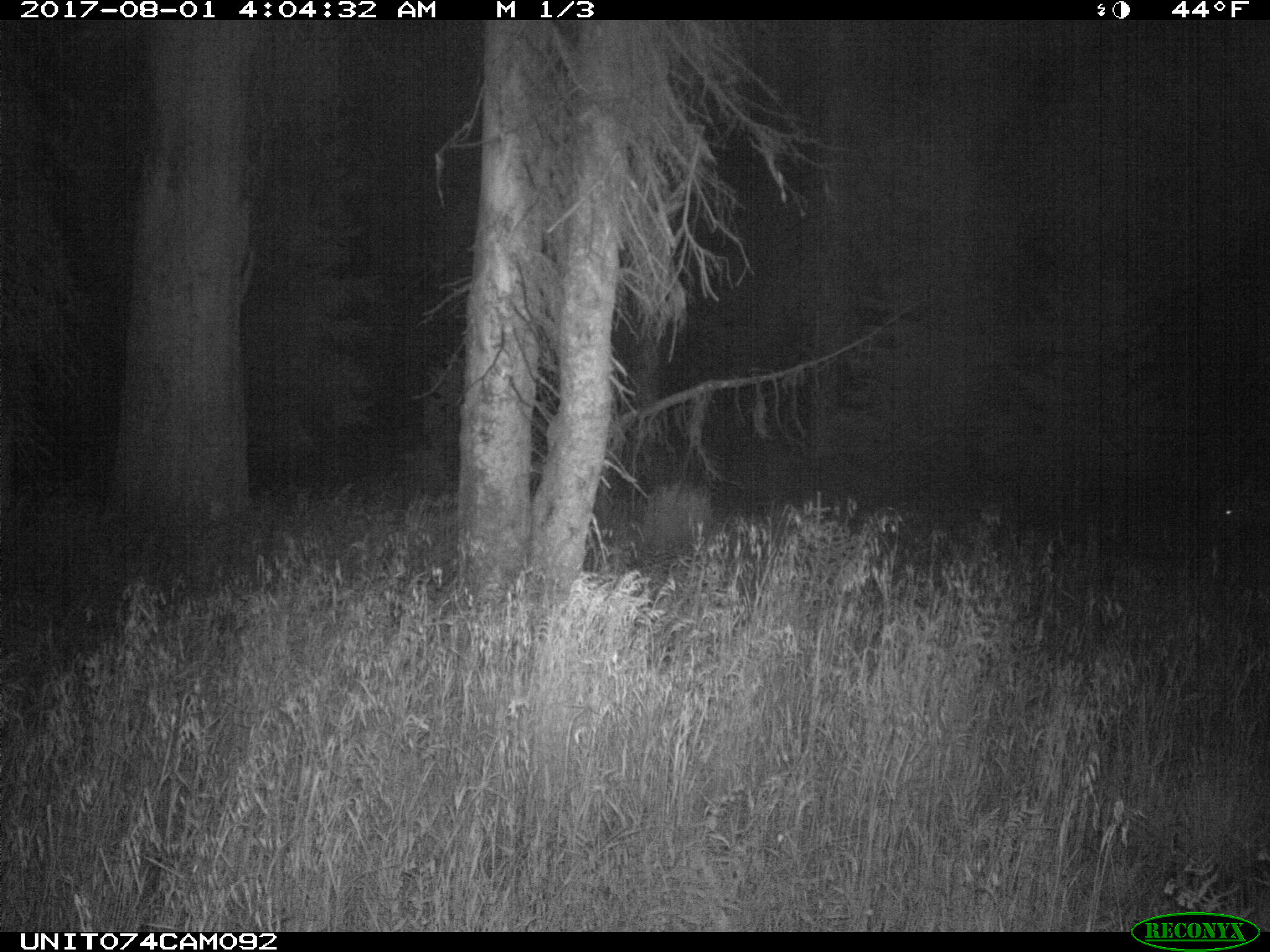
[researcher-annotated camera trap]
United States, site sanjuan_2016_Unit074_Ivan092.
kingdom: Animalia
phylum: Chordata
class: Mammalia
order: Artiodactyla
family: Cervidae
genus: Cervus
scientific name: Cervus elaphus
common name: red deer